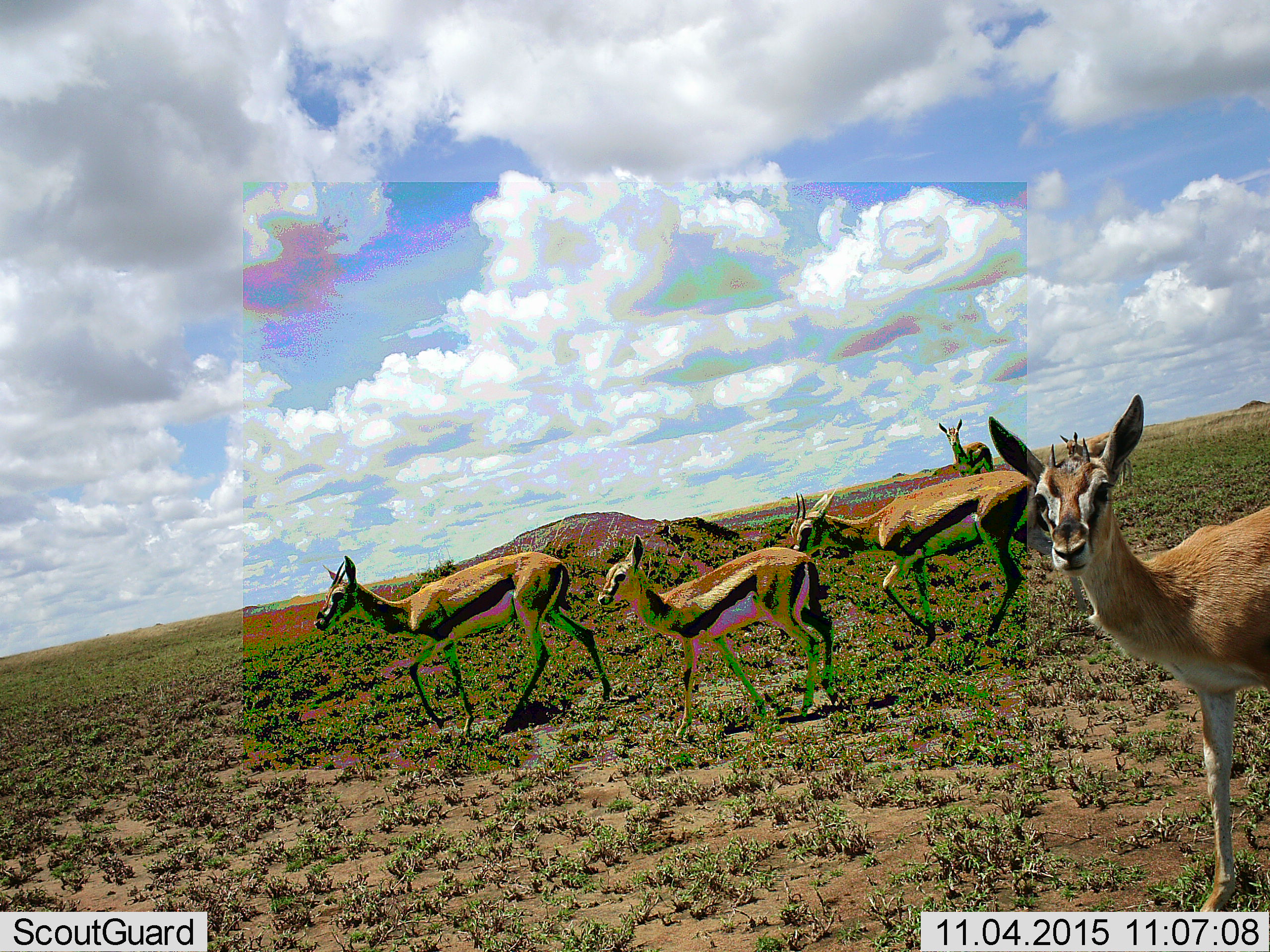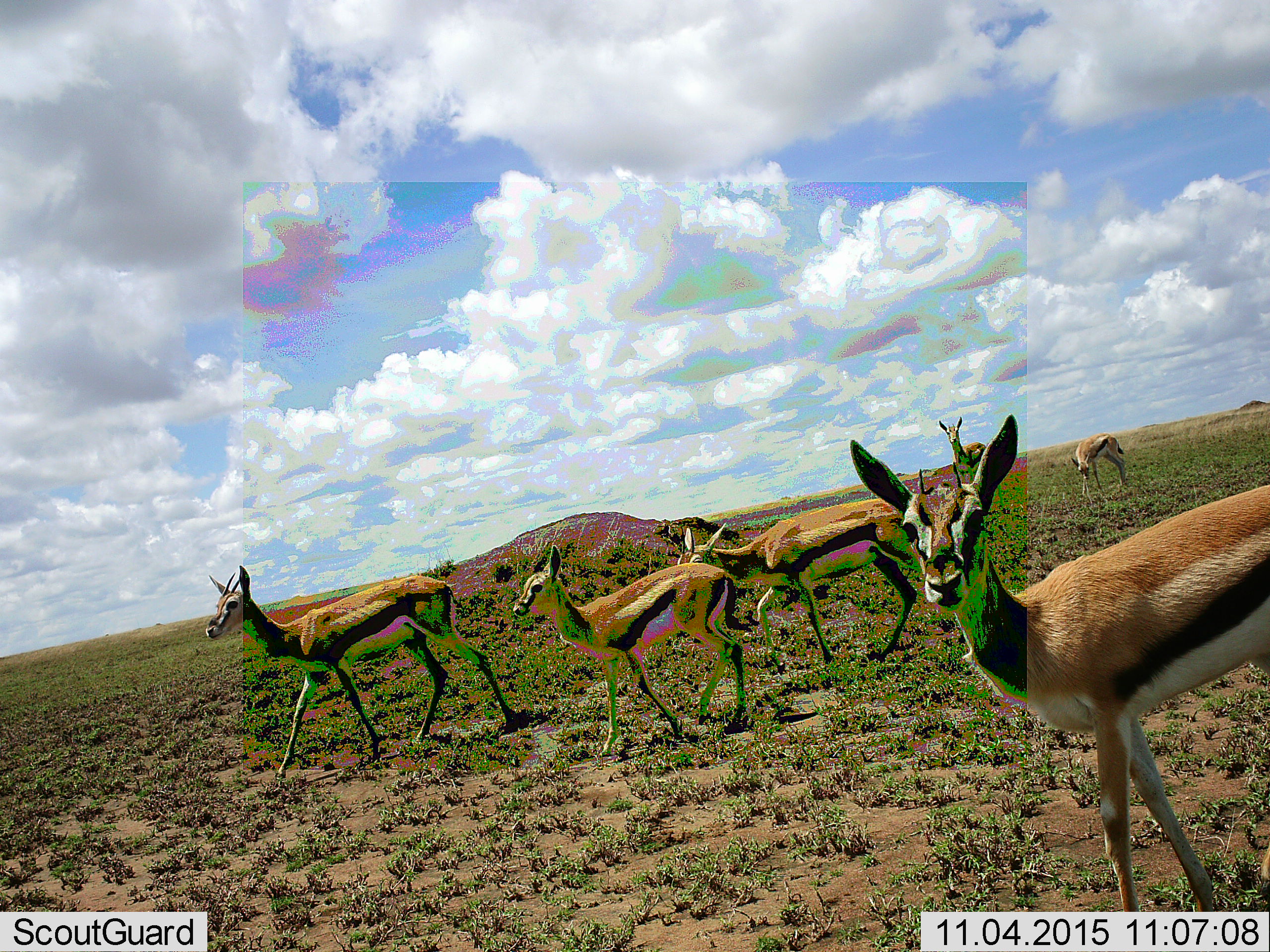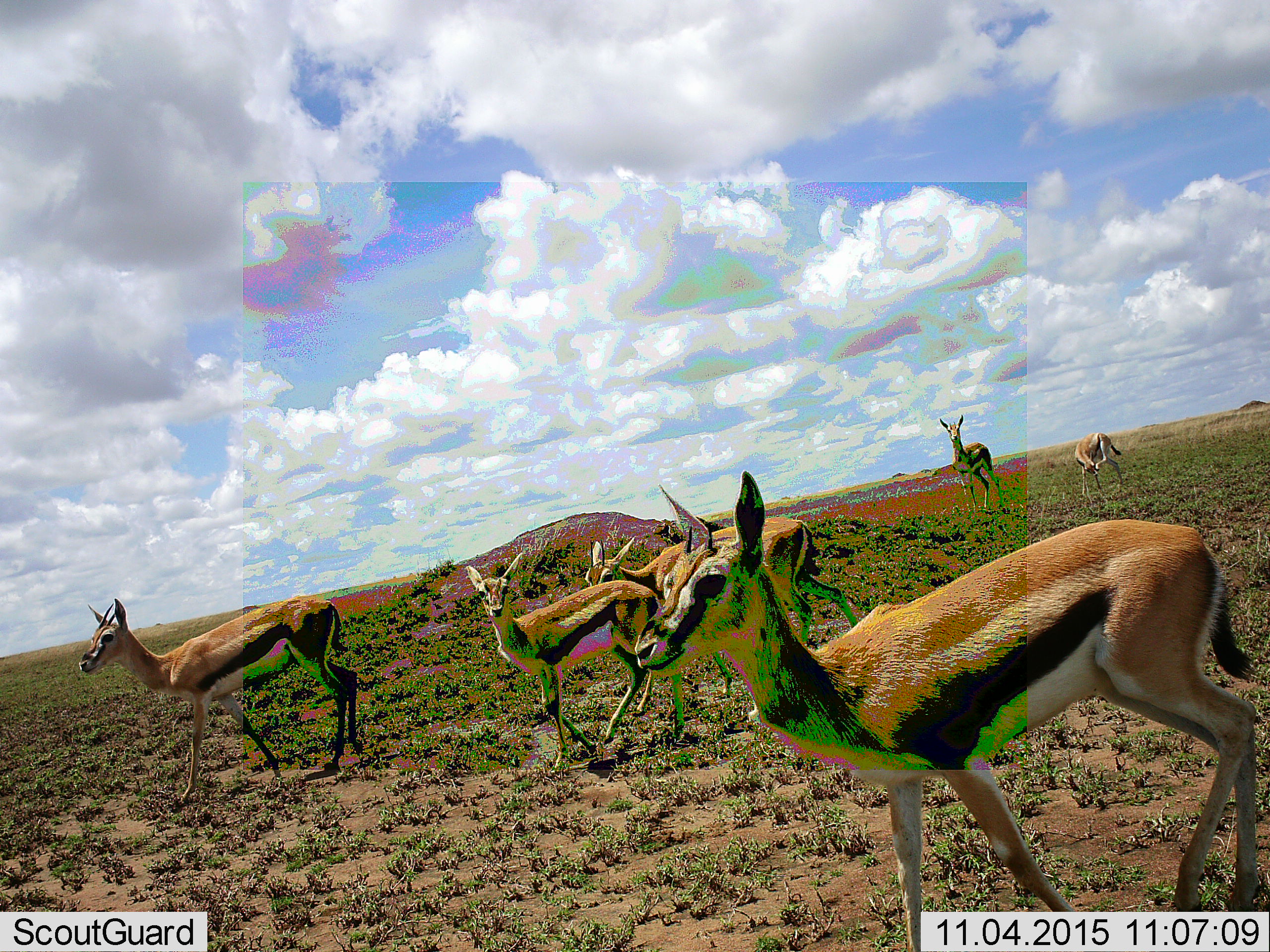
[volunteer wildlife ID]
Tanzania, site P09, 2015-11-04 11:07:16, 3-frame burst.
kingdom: Animalia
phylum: Chordata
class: Mammalia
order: Artiodactyla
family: Bovidae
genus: Eudorcas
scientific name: Eudorcas thomsonii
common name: thomson's gazelle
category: gazellethomsons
Gazellethomsons (thomson's gazelle) (Eudorcas thomsonii), count 6. Behavior (volunteer vote fractions): standing 25%, resting 12%, moving 100%, interacting 0%. Young present (vote fraction): 38%. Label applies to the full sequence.